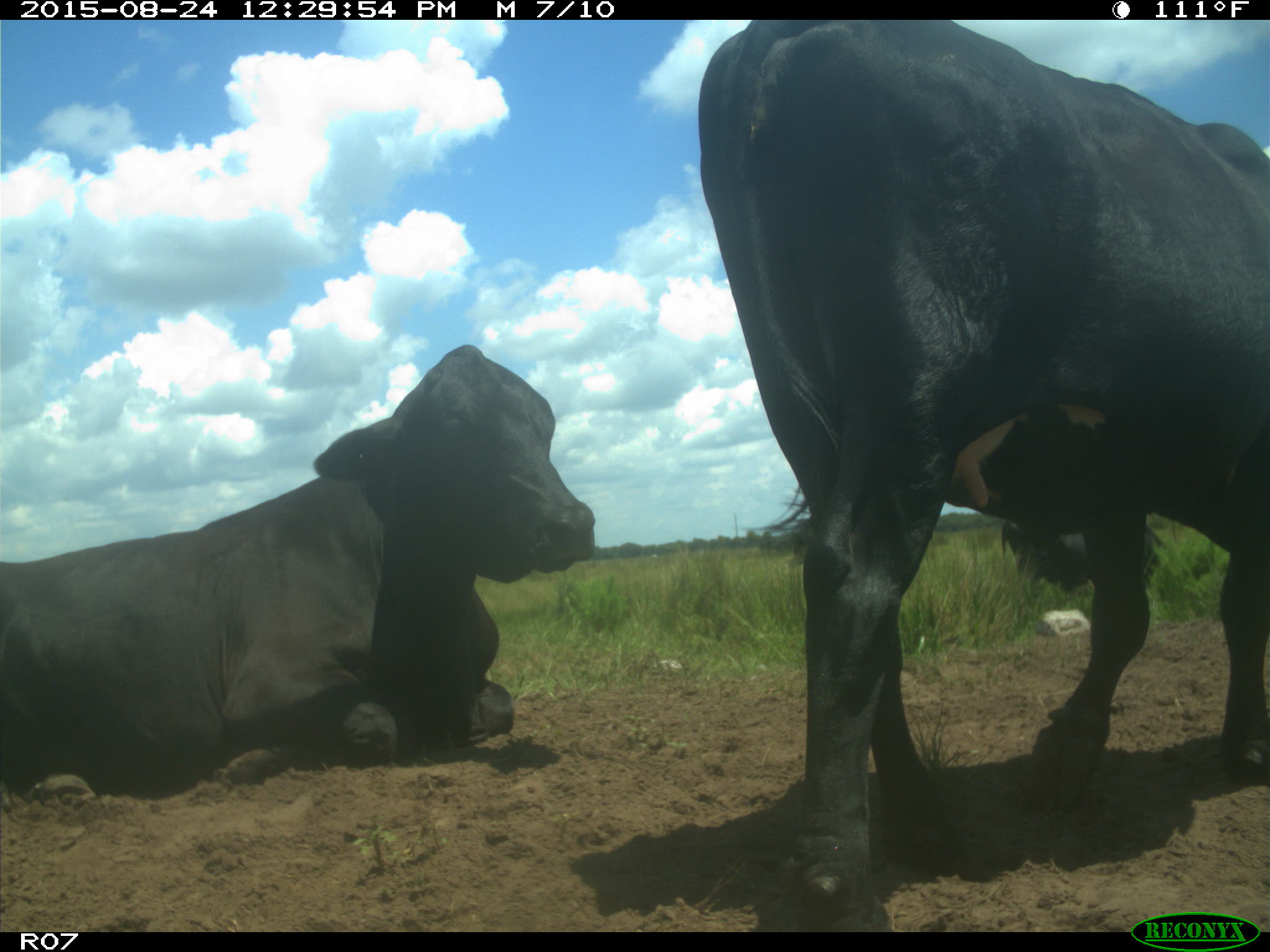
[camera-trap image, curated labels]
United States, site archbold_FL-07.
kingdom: Animalia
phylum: Chordata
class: Mammalia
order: Artiodactyla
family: Bovidae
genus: Bos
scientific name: Bos taurus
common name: domestic cow